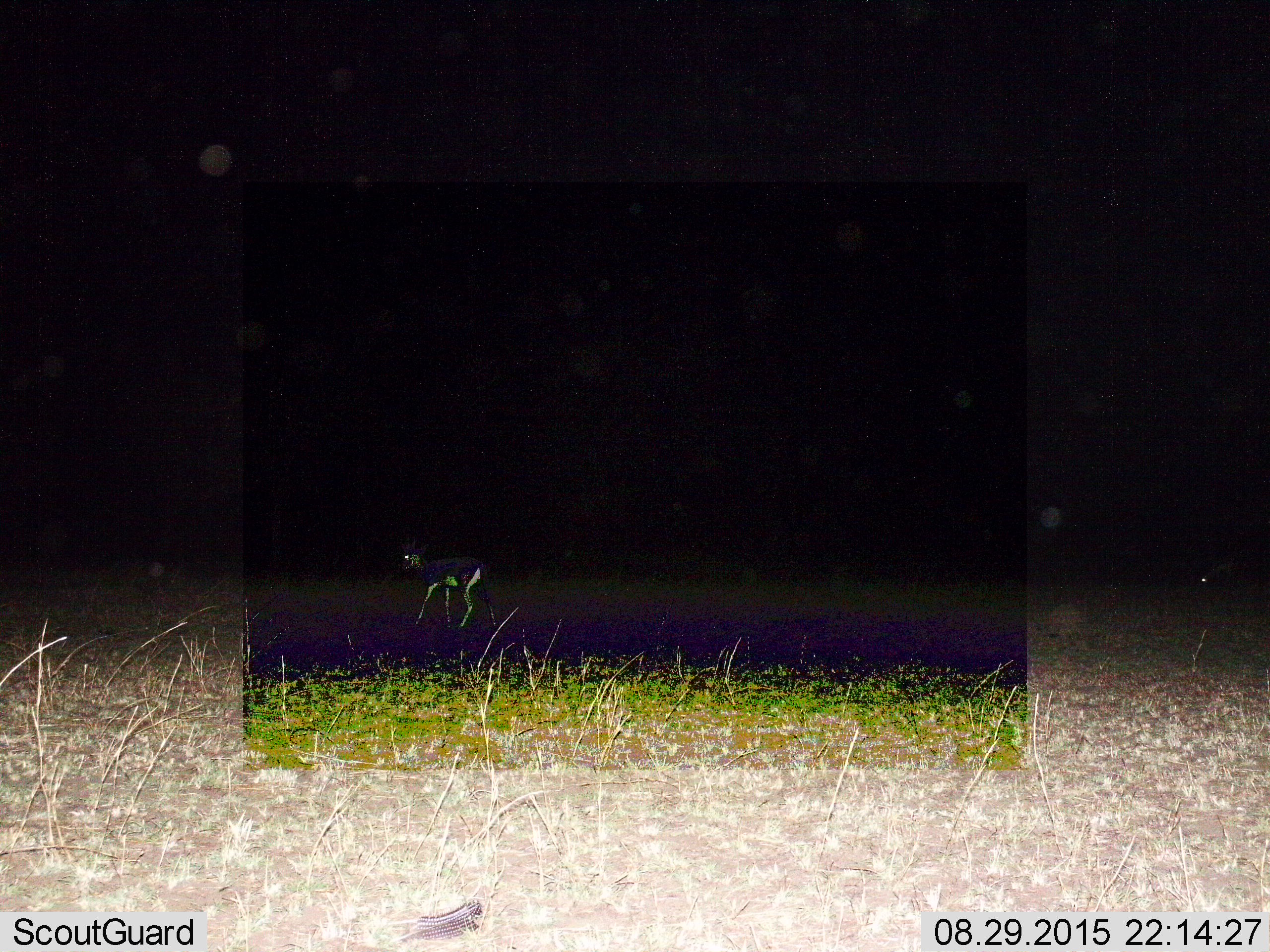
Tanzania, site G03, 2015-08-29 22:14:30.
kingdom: Animalia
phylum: Chordata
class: Mammalia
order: Artiodactyla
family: Bovidae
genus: Eudorcas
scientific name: Eudorcas thomsonii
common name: thomson's gazelle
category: gazellethomsons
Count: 1.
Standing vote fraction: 18%.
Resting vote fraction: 0%.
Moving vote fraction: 91%.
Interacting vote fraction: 0%.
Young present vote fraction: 0%.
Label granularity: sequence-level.